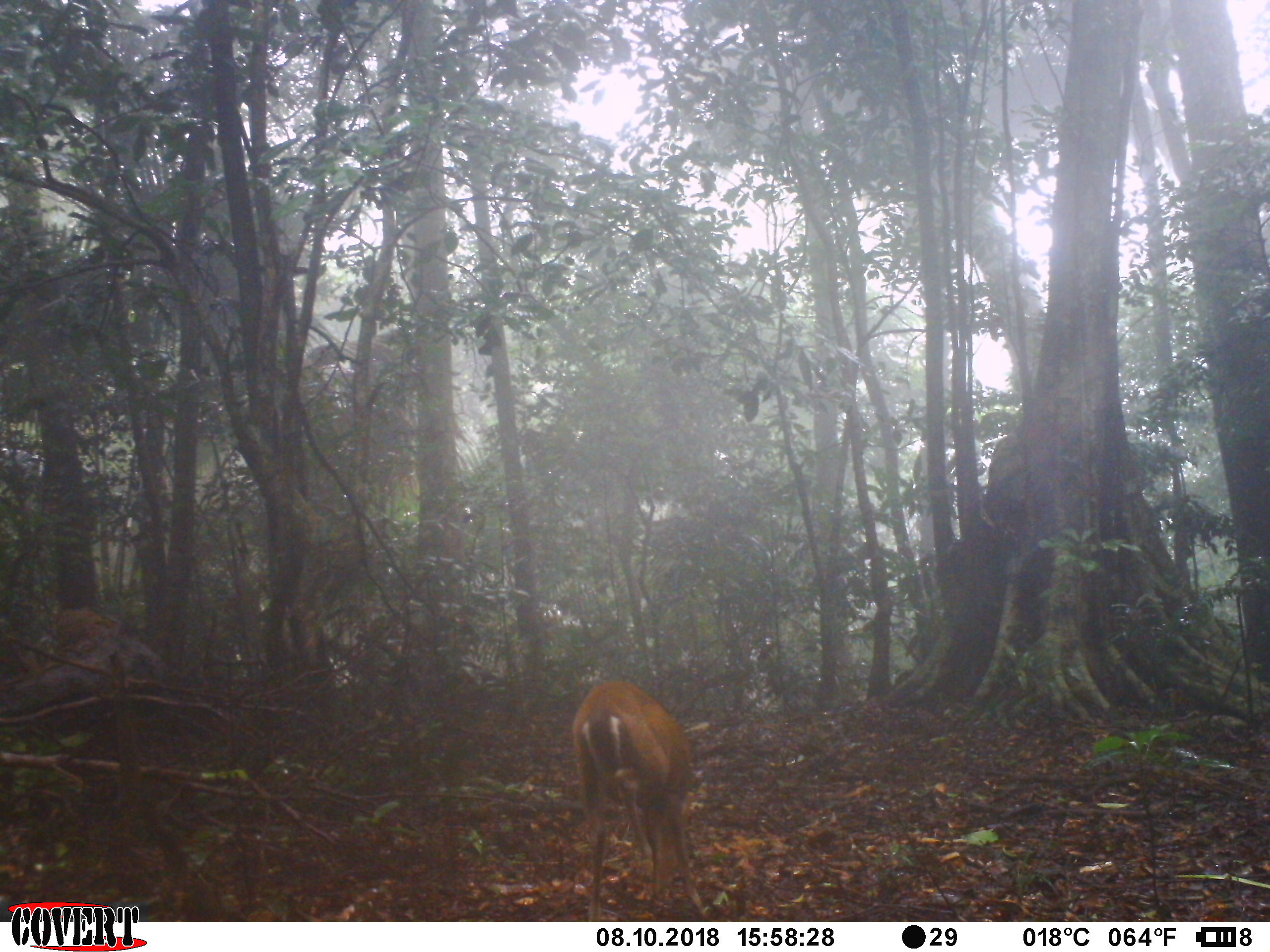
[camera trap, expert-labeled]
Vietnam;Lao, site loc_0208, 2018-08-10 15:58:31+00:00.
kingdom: Animalia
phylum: Chordata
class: Mammalia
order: Artiodactyla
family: Cervidae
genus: Muntiacus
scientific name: Muntiacus rooseveltorum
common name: roosevelt's muntjac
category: roosevelts muntjac group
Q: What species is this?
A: Roosevelts muntjac group (roosevelt's muntjac) (Muntiacus rooseveltorum).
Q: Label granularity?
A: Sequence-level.